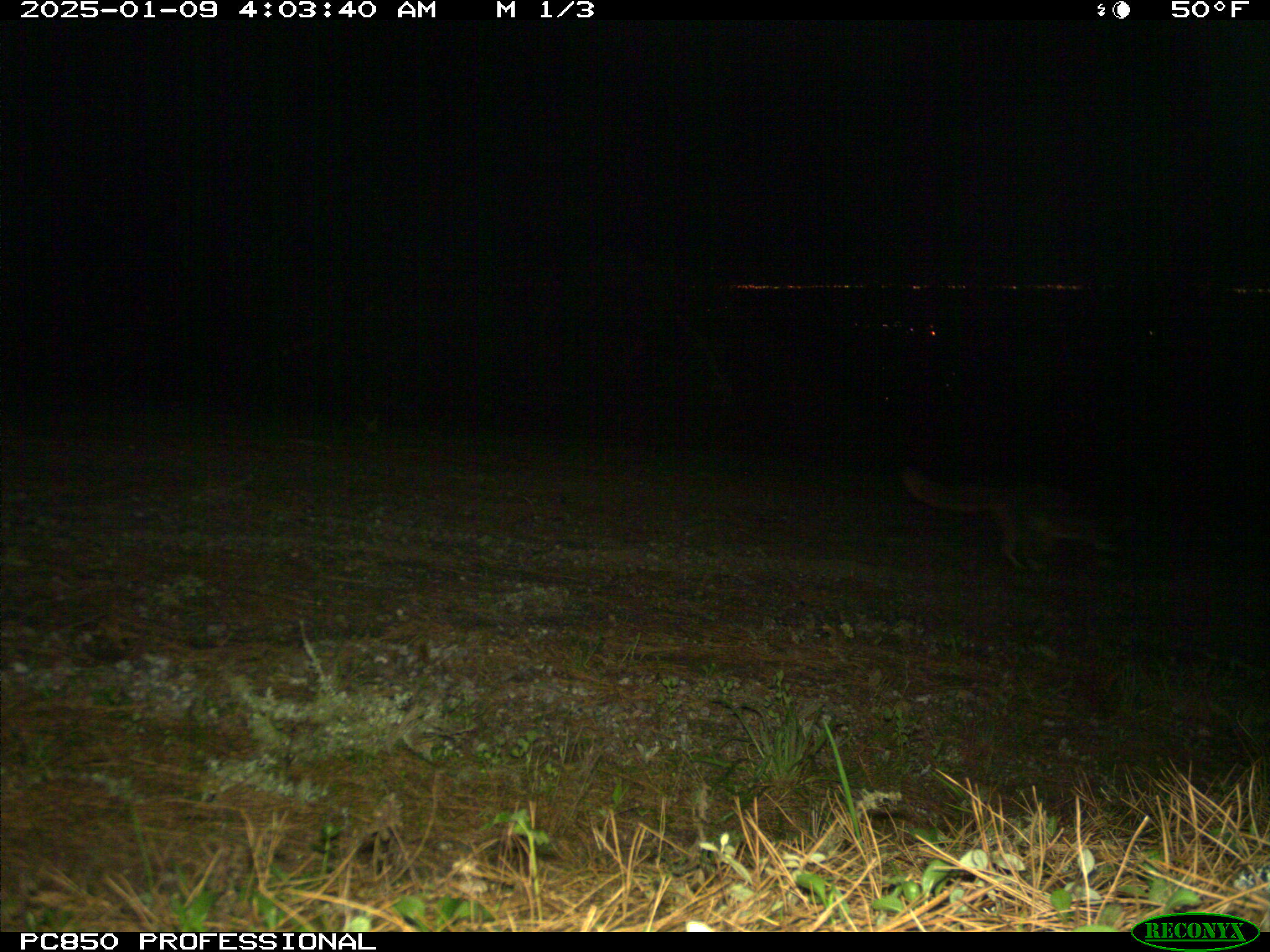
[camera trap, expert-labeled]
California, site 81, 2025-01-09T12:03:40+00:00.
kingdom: Animalia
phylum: Chordata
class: Mammalia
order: Carnivora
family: Canidae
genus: Urocyon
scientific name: Urocyon cinereoargenteus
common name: gray fox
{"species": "gray fox (Urocyon cinereoargenteus)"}